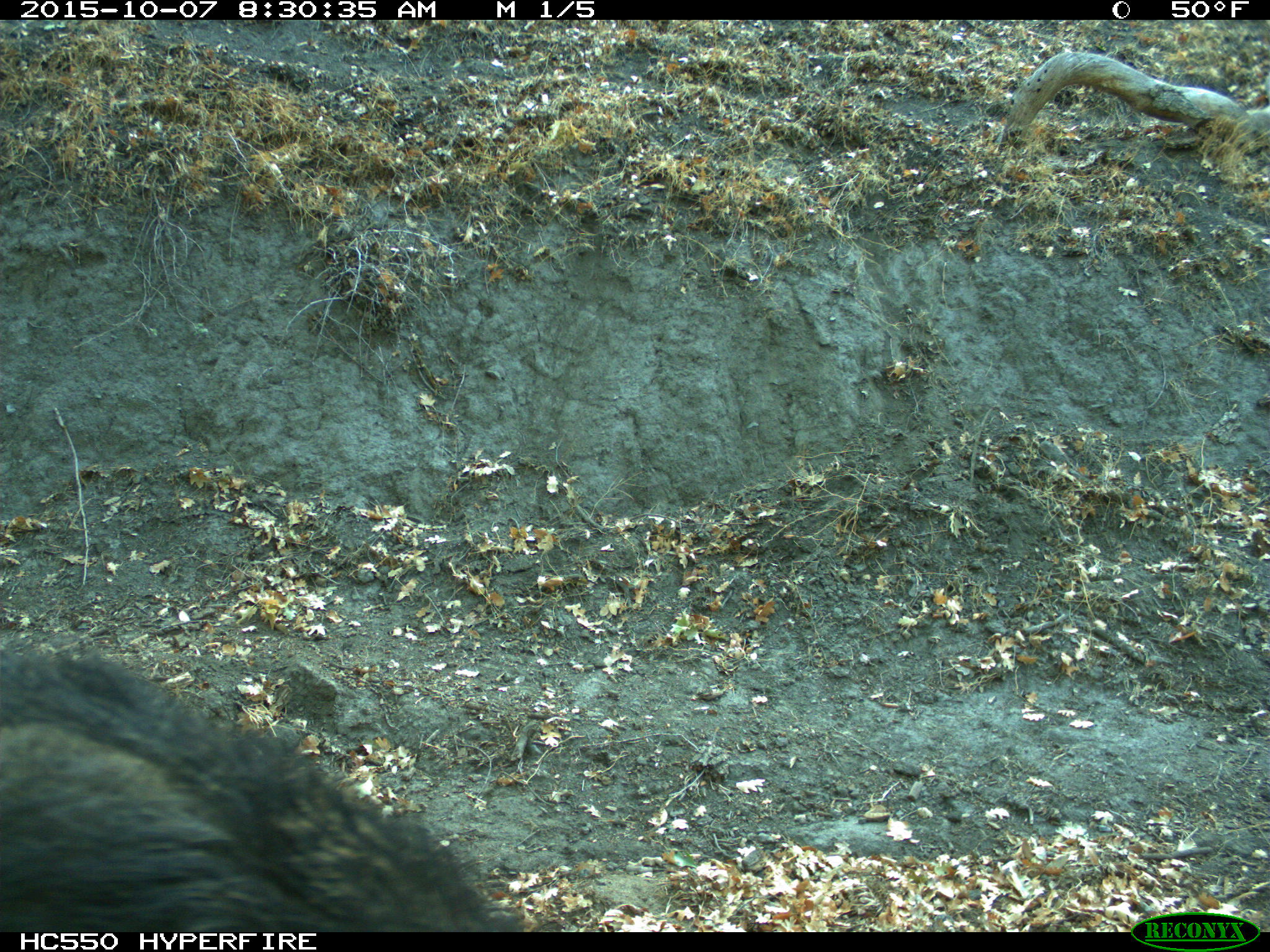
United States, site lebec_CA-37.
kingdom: Animalia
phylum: Chordata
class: Mammalia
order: Artiodactyla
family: Suidae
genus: Sus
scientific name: Sus scrofa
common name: wild boar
Sus scrofa (wild boar).